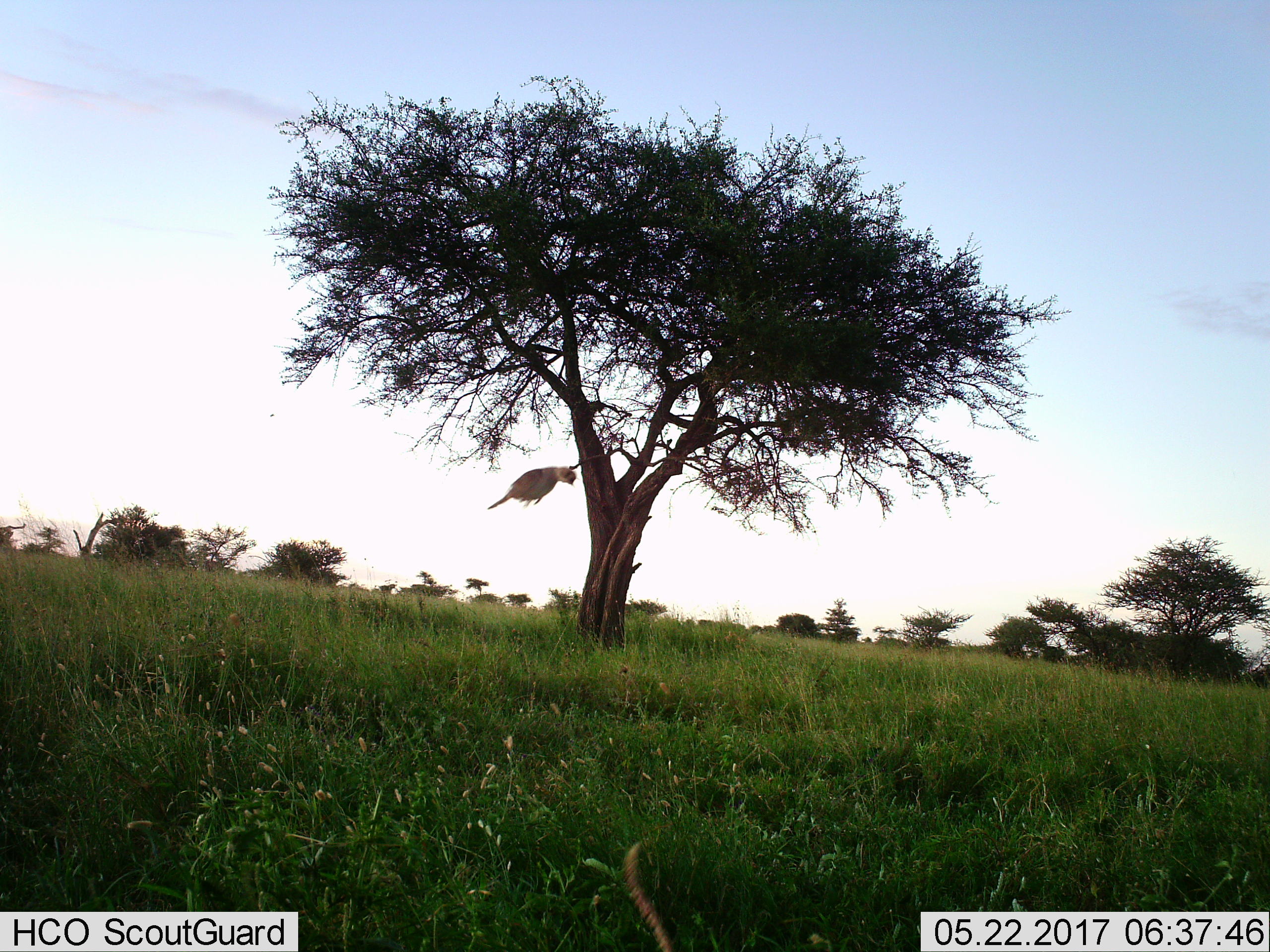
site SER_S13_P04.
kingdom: Animalia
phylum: Chordata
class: Aves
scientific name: Aves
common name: bird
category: birdother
Birdother (bird) (Aves), count 1. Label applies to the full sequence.